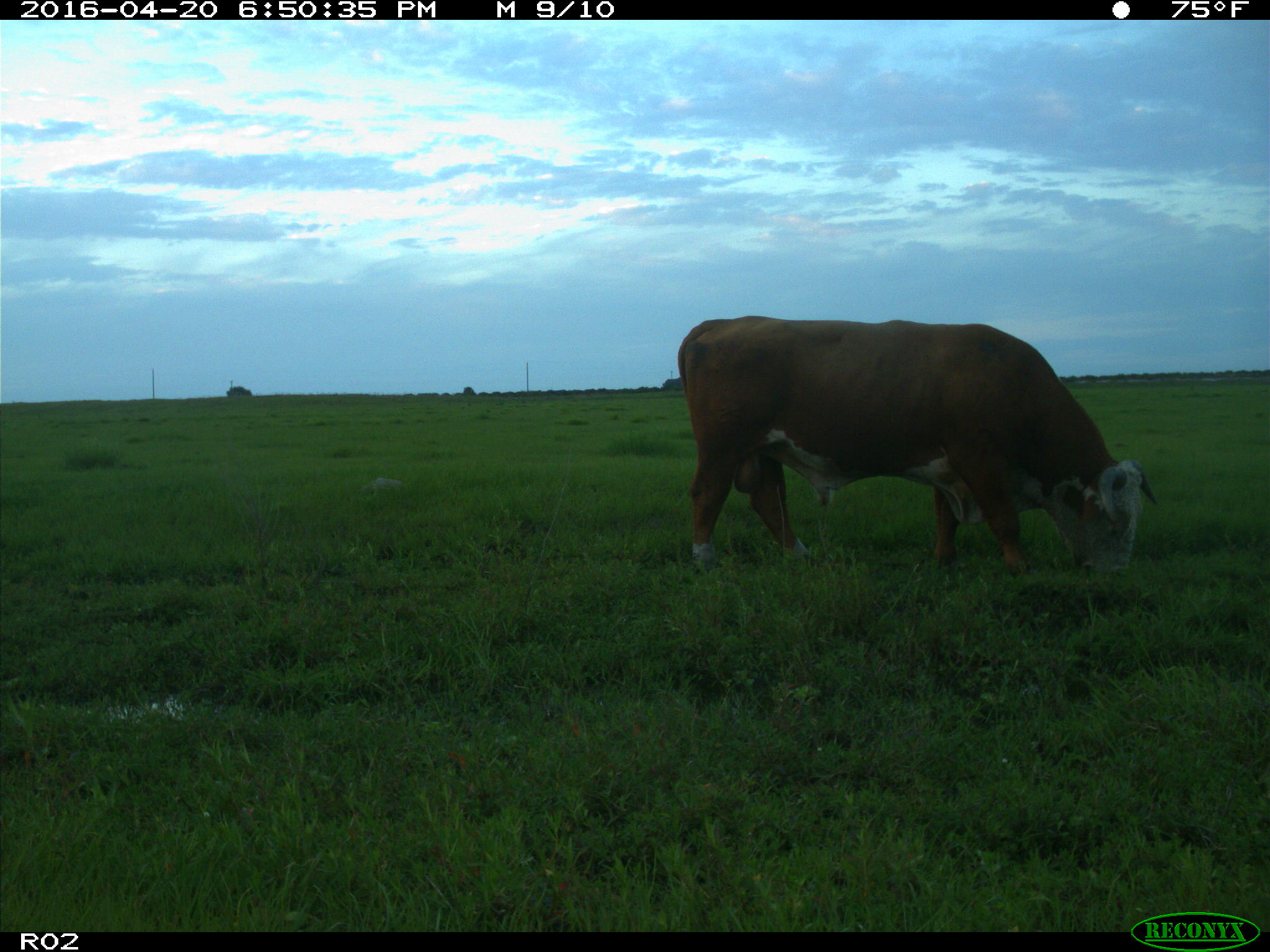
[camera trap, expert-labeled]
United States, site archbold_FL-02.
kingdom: Animalia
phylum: Chordata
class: Mammalia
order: Artiodactyla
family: Bovidae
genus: Bos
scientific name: Bos taurus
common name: domestic cow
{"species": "Bos taurus (domestic cow)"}